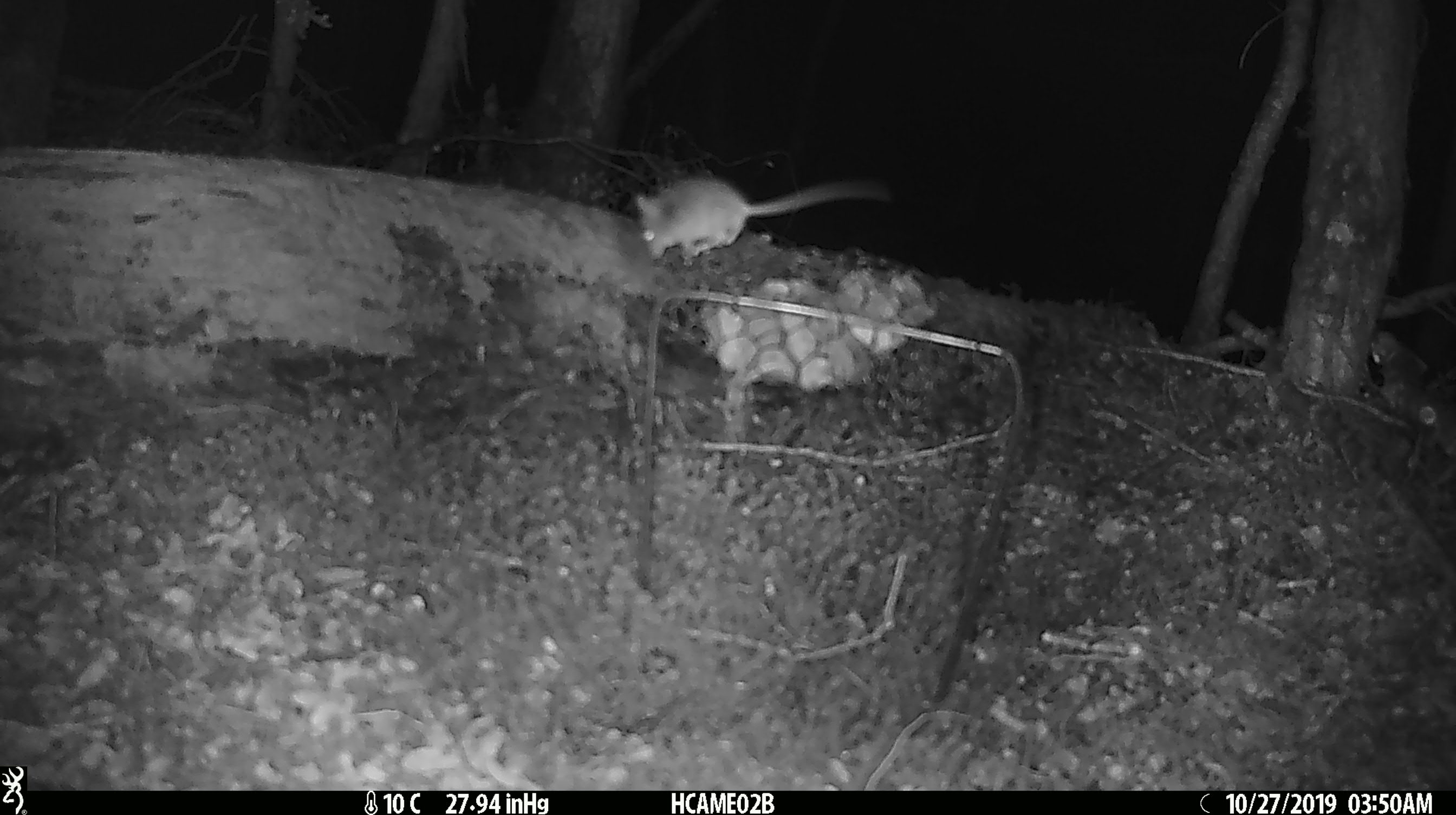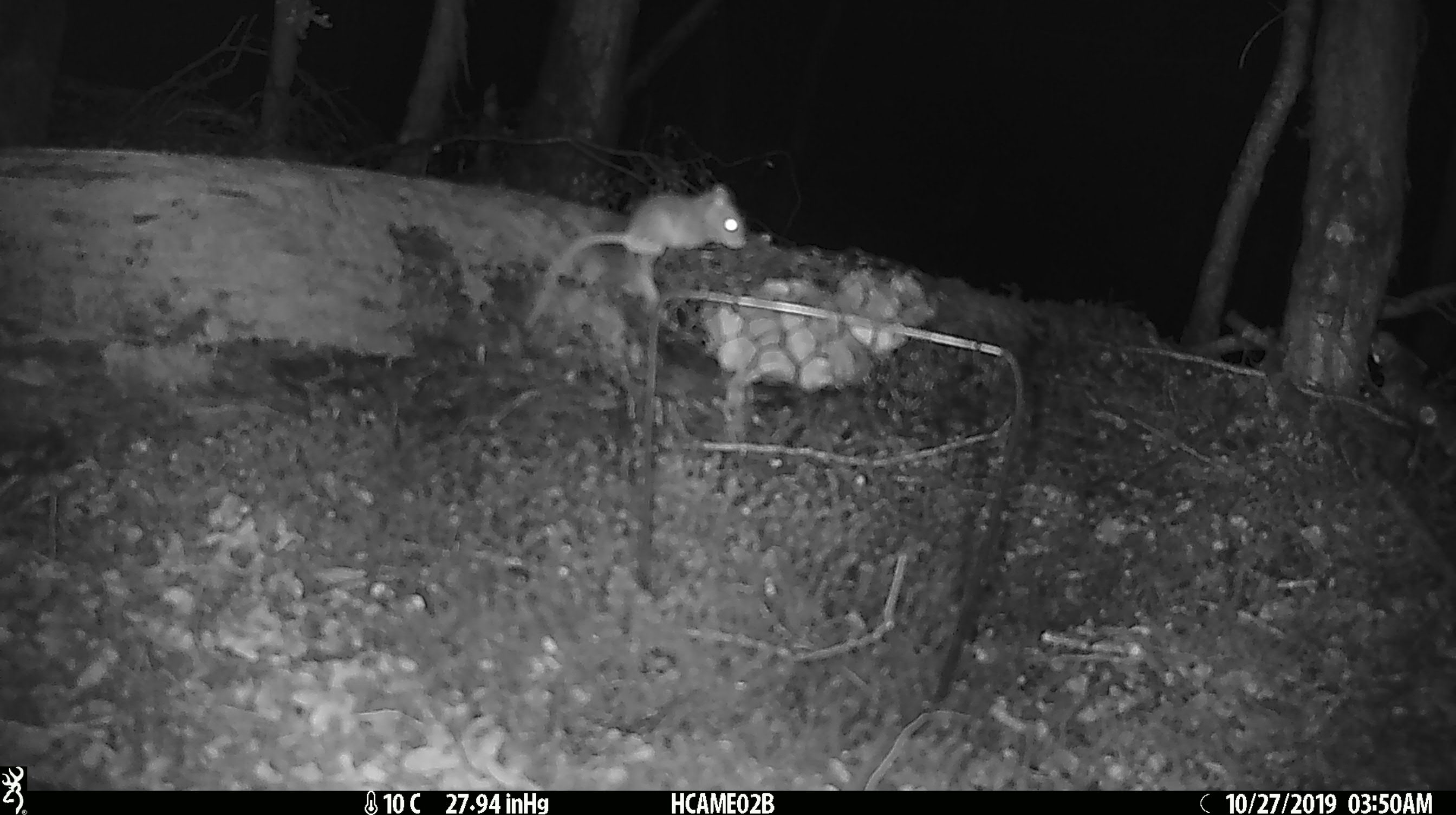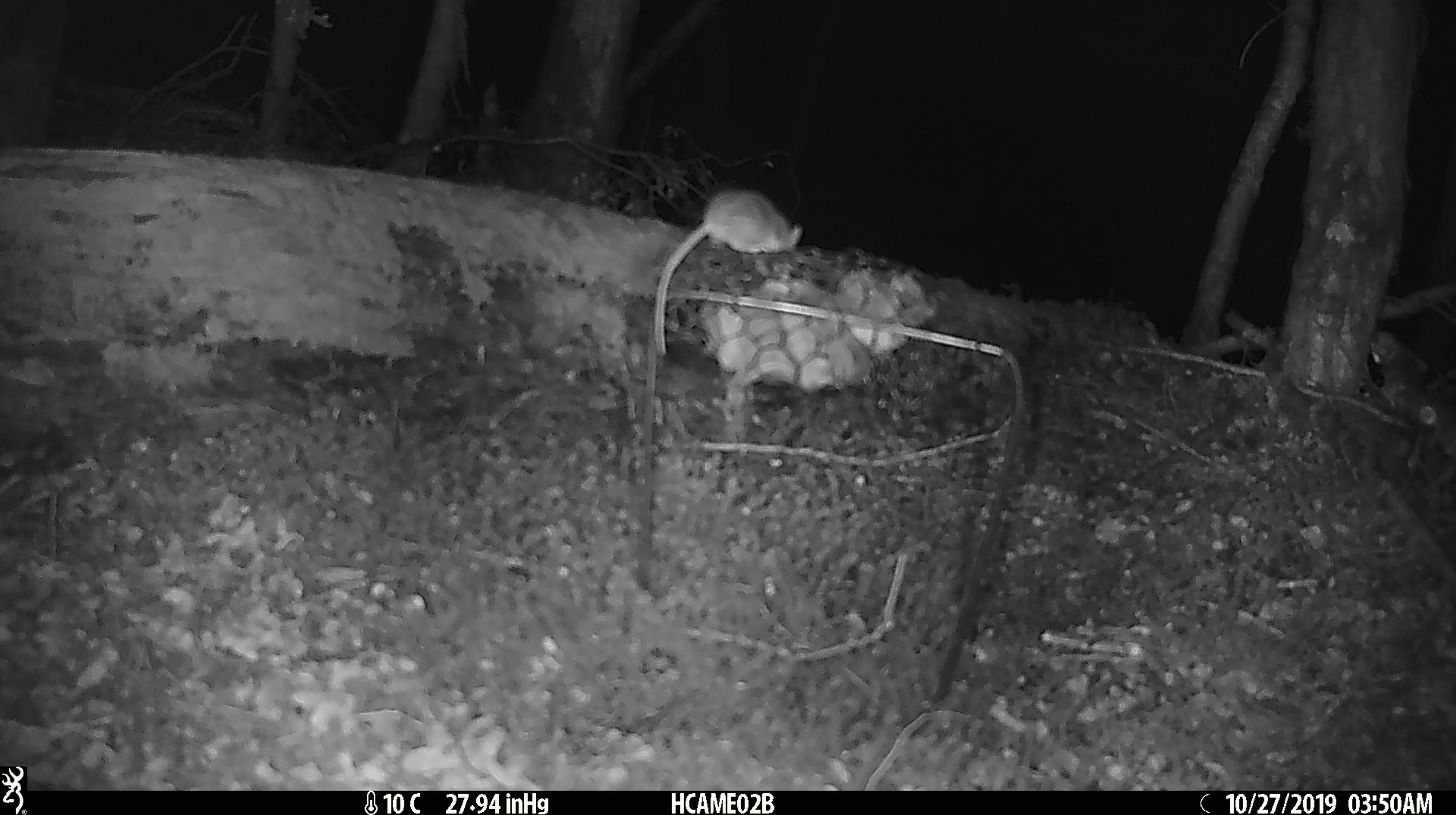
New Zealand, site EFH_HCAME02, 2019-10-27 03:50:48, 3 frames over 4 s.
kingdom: Animalia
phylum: Chordata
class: Mammalia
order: Rodentia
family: Muridae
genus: Mus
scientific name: Mus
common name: mouse